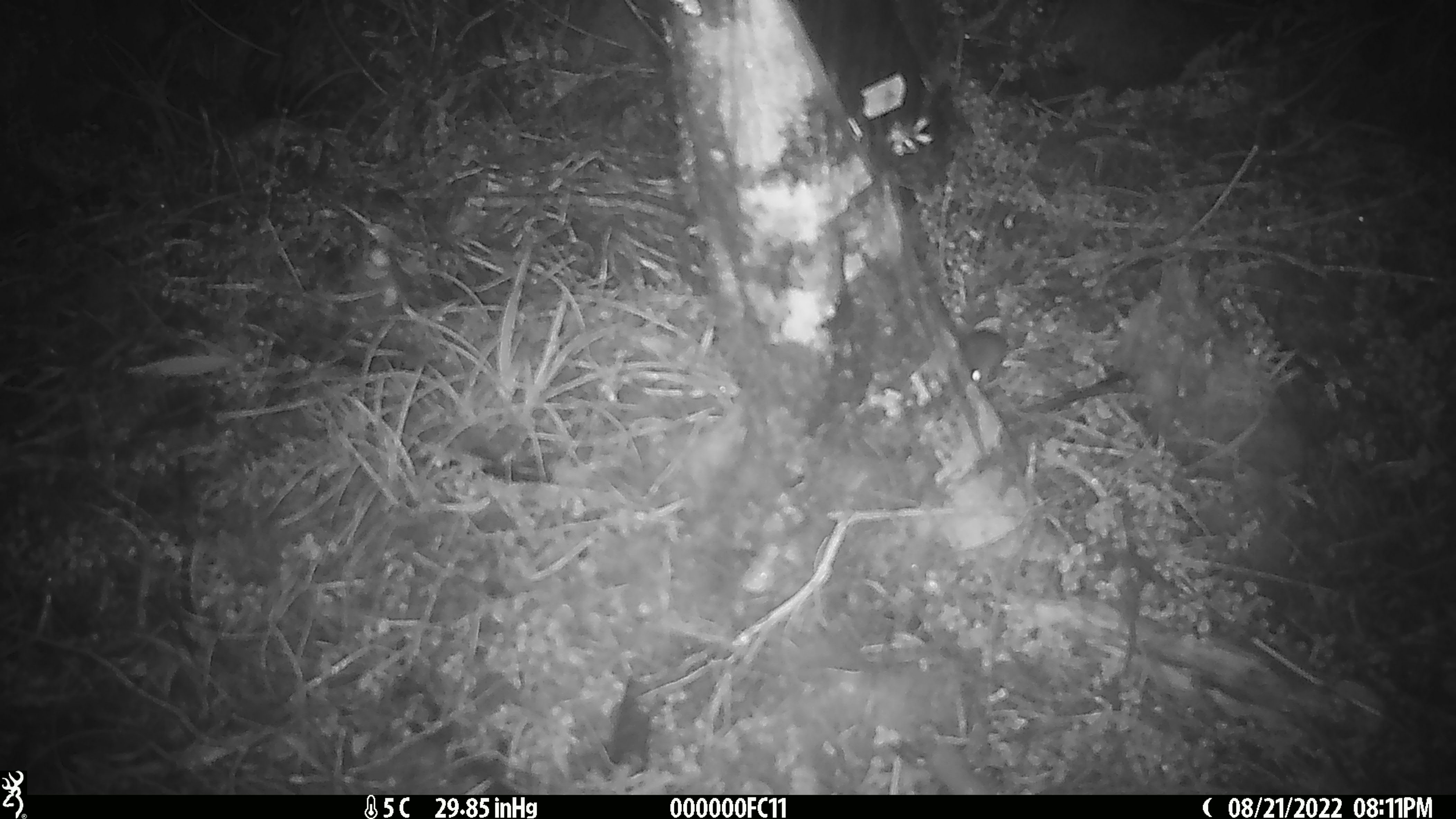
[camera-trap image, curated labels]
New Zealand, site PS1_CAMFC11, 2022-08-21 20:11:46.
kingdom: Animalia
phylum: Chordata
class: Mammalia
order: Rodentia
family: Muridae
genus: Mus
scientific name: Mus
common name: mouse